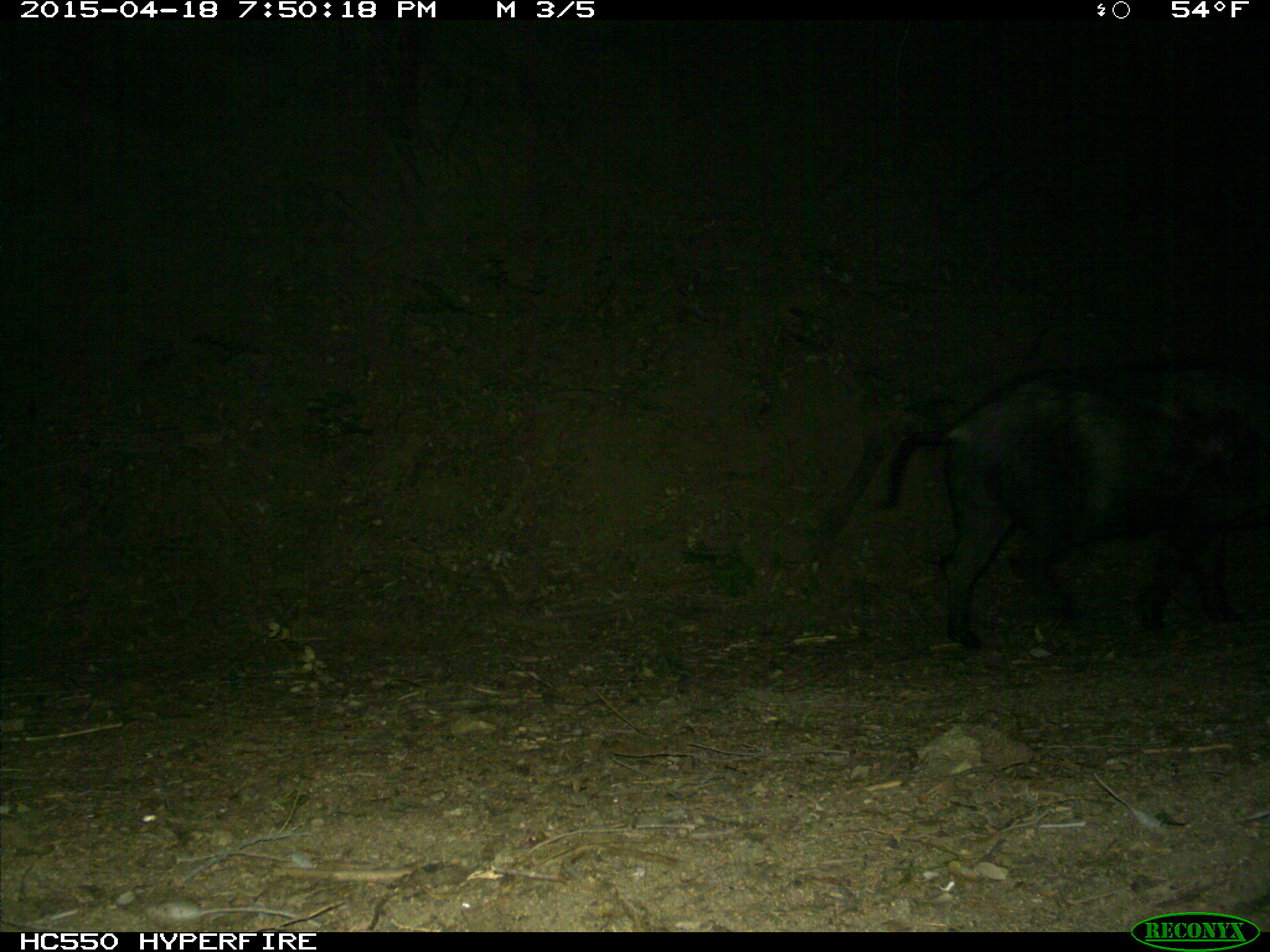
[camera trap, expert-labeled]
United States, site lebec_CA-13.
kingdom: Animalia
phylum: Chordata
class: Mammalia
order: Artiodactyla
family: Suidae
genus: Sus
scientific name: Sus scrofa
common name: wild boar